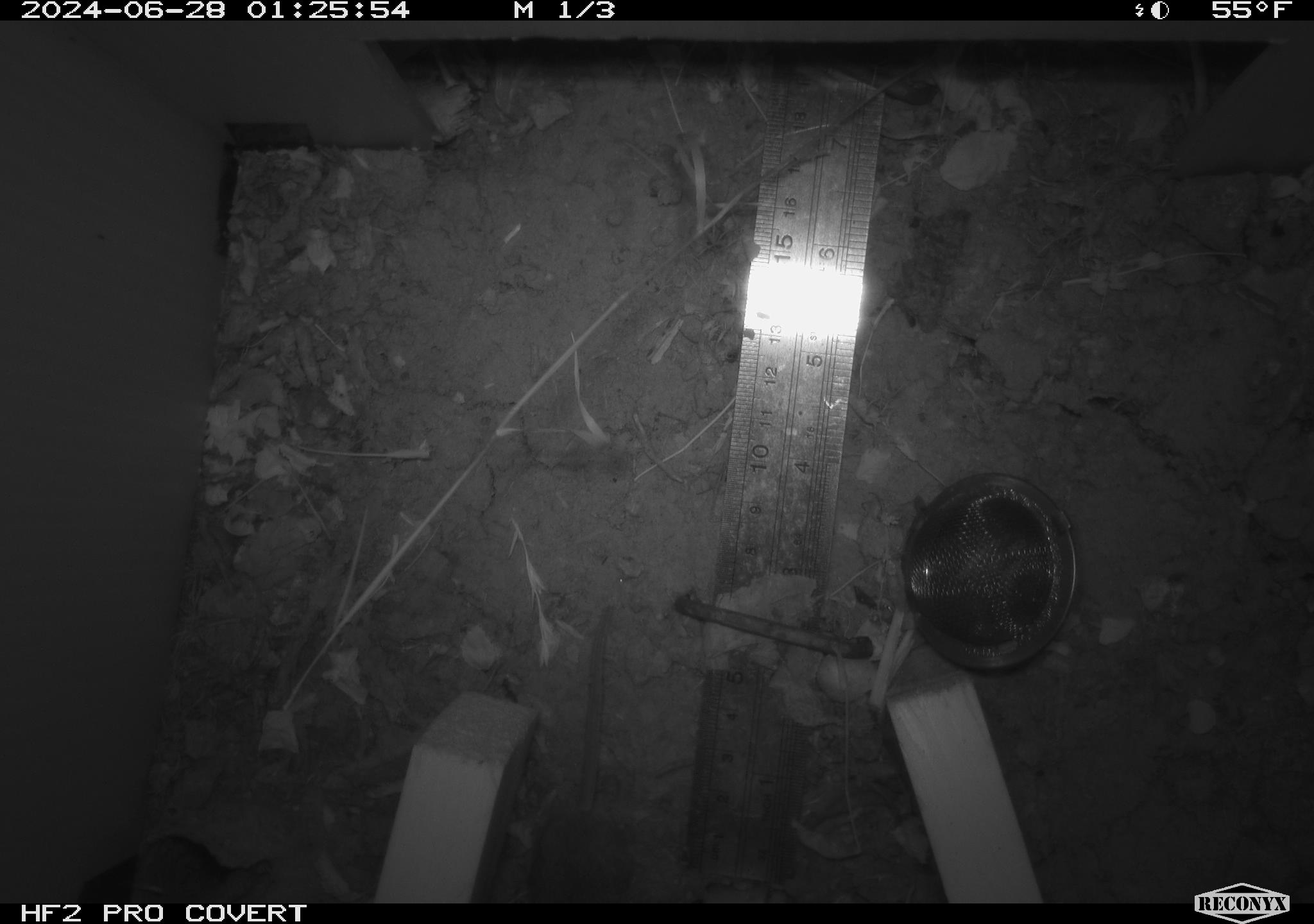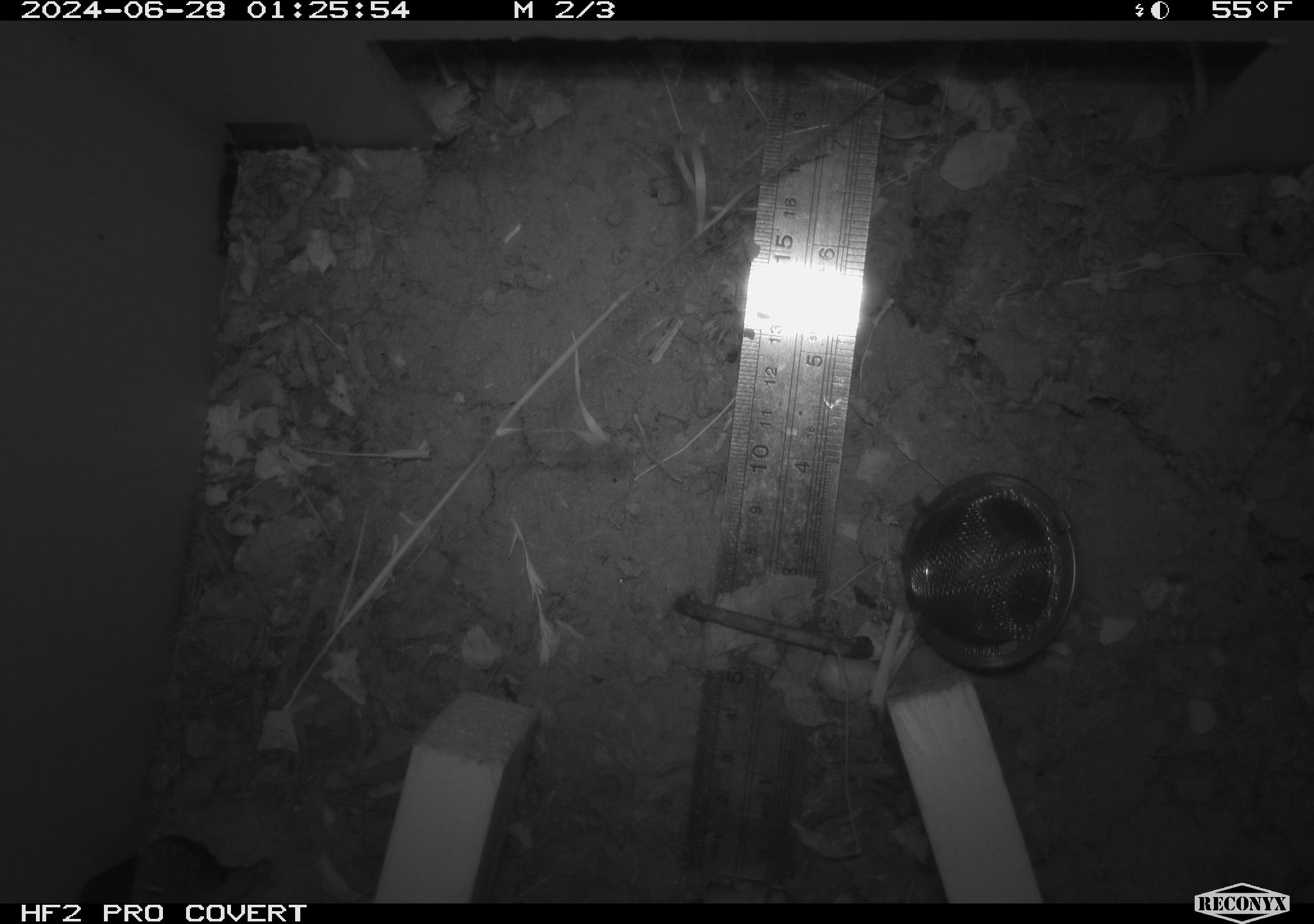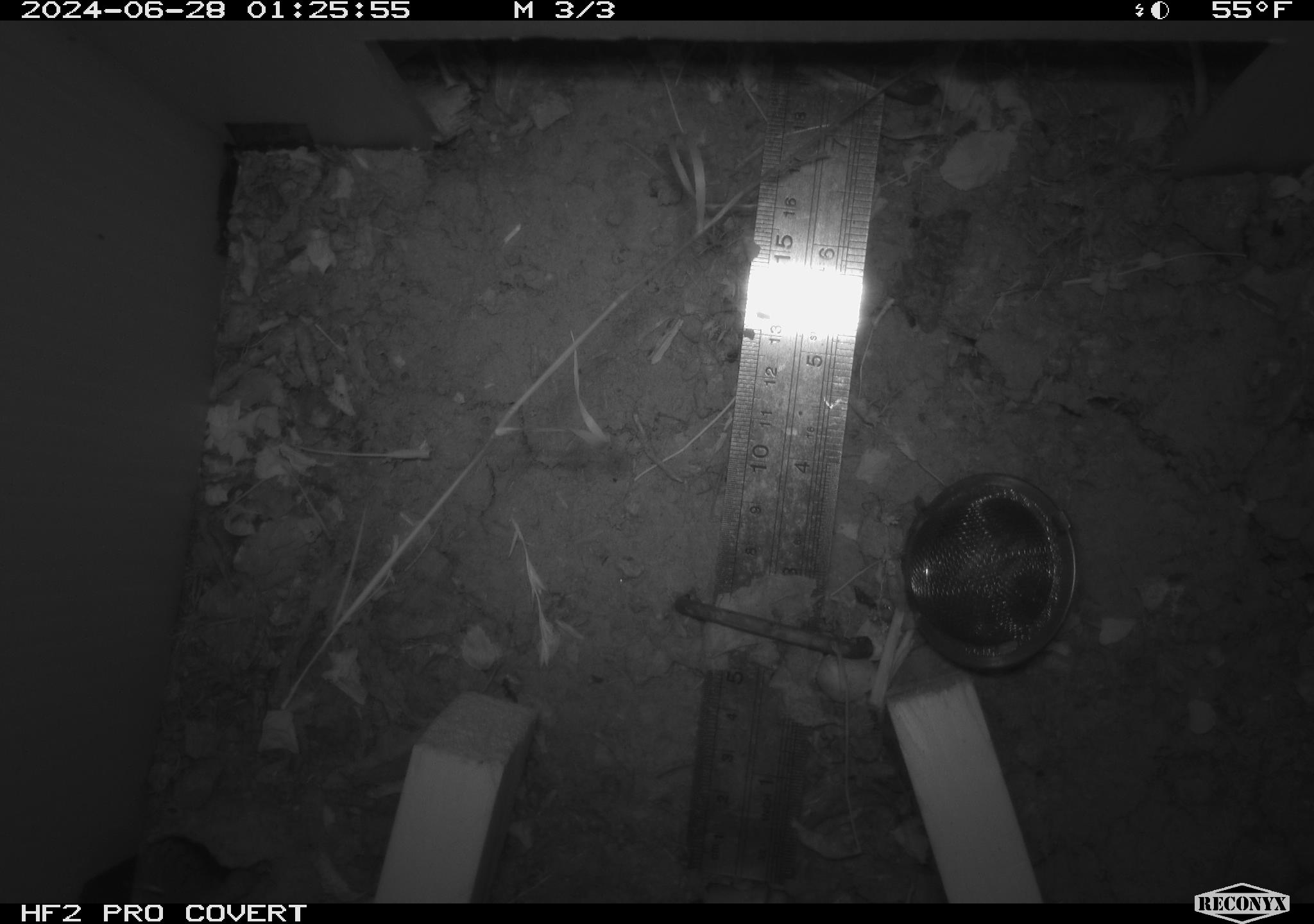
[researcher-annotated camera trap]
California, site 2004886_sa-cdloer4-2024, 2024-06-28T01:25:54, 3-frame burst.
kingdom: Animalia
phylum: Chordata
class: Mammalia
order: Rodentia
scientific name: Rodentia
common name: rodent